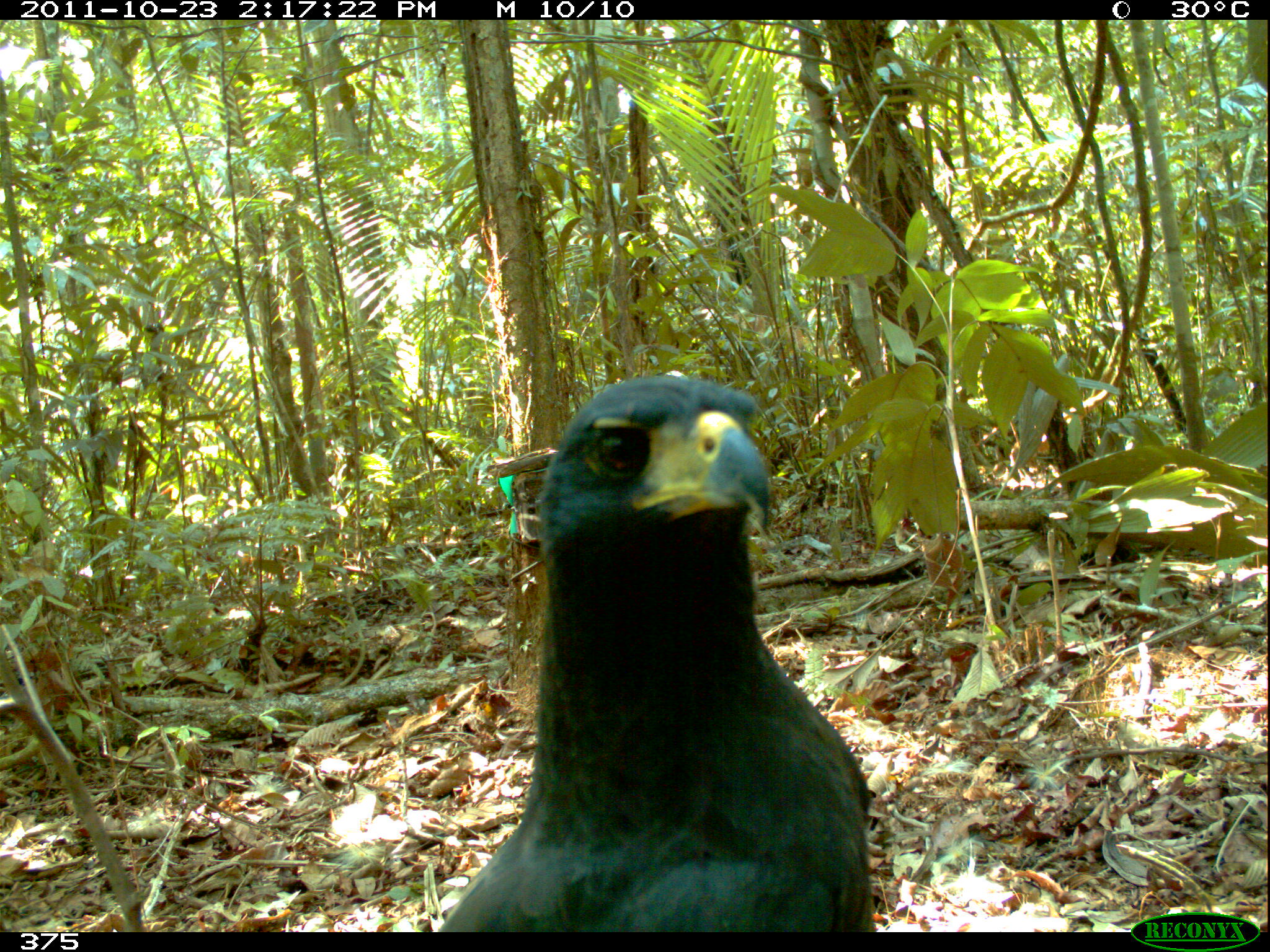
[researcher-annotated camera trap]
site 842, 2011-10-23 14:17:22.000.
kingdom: Animalia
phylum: Chordata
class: Aves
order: Accipitriformes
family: Accipitridae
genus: Buteogallus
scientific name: Buteogallus urubitinga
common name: great black hawk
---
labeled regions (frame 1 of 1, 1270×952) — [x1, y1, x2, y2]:
buteogallus urubitinga: [436, 370, 872, 932]